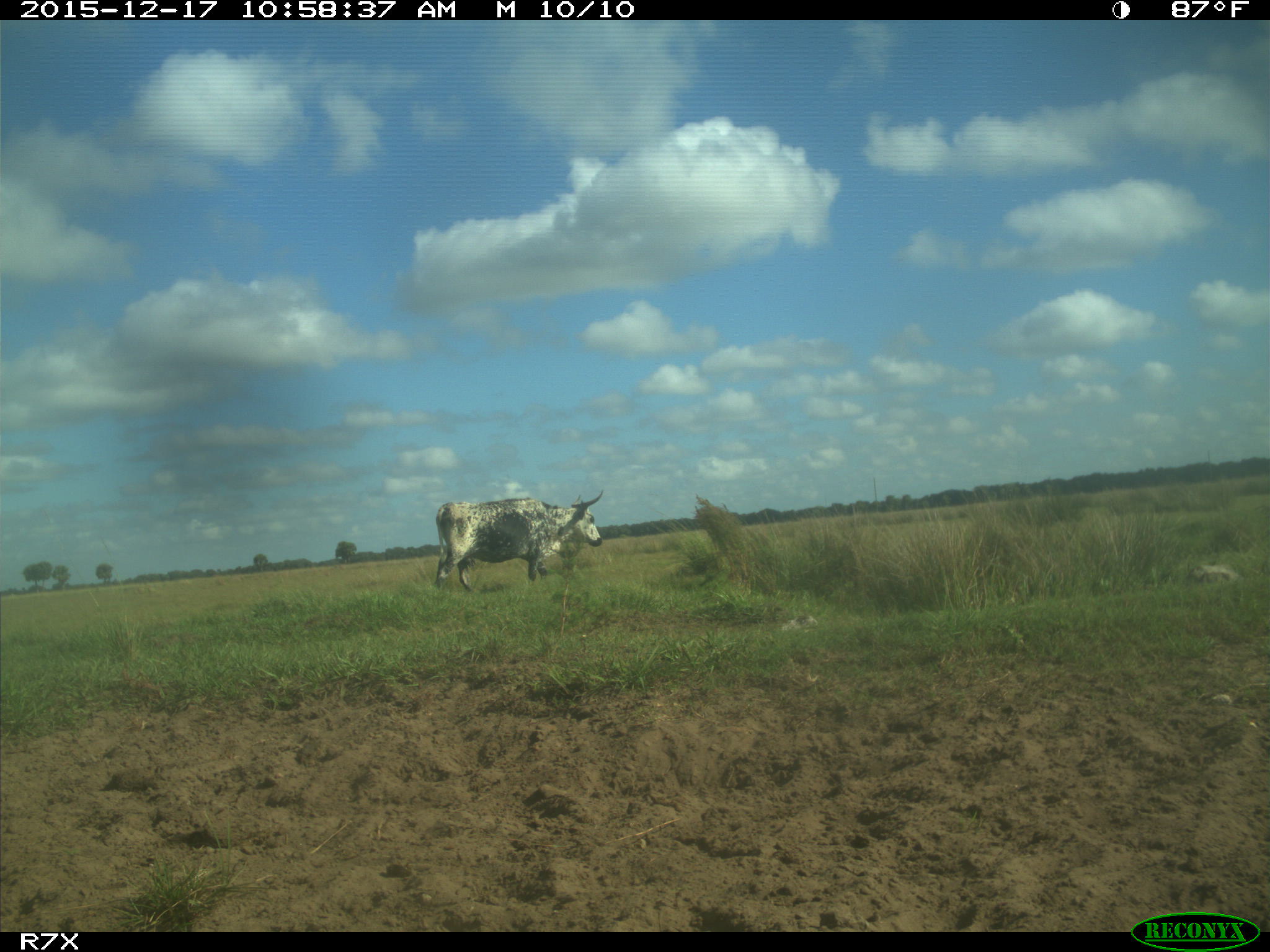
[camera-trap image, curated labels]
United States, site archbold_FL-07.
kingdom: Animalia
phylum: Chordata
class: Mammalia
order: Artiodactyla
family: Bovidae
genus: Bos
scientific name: Bos taurus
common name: domestic cow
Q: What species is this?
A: Bos taurus (domestic cow).